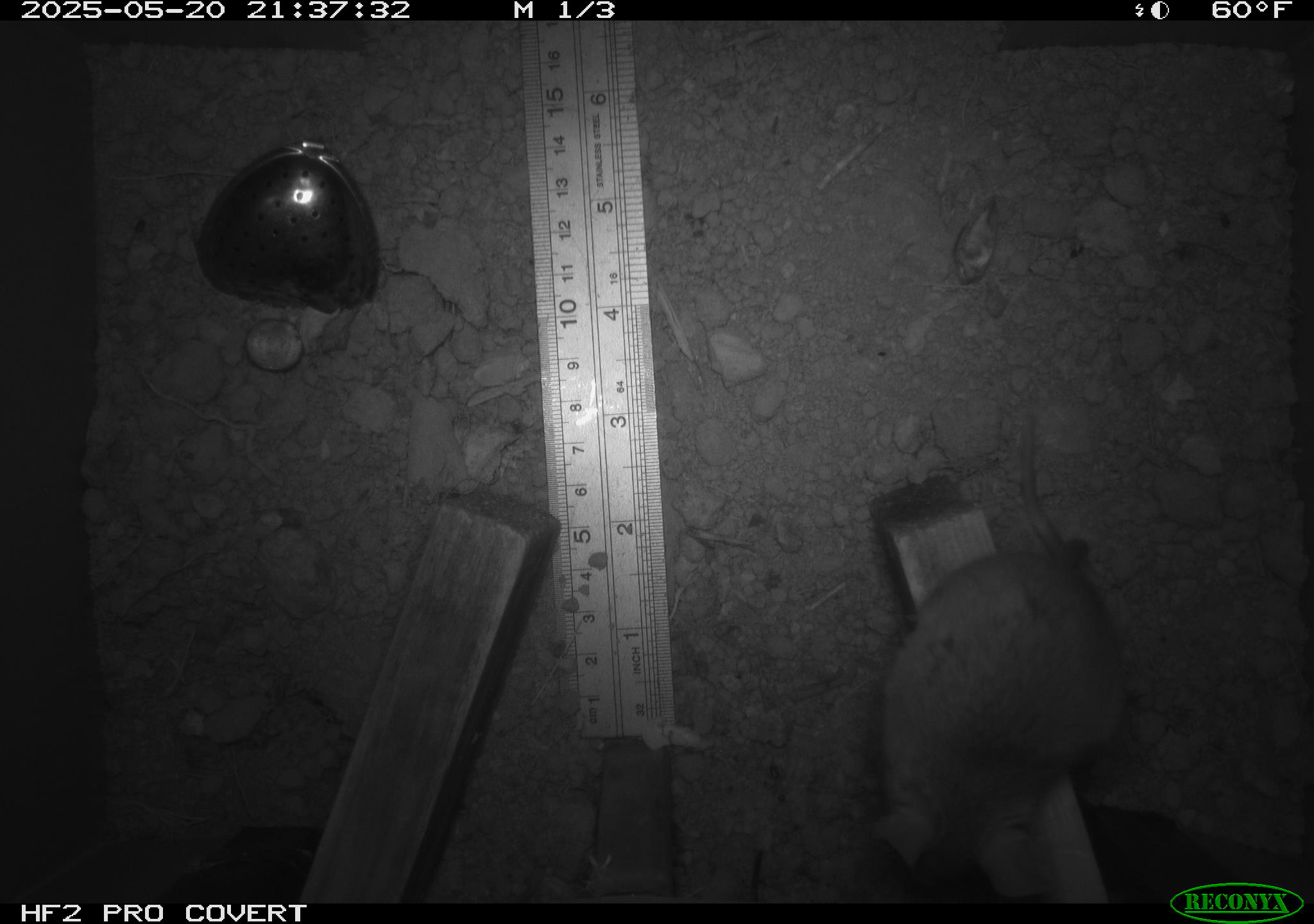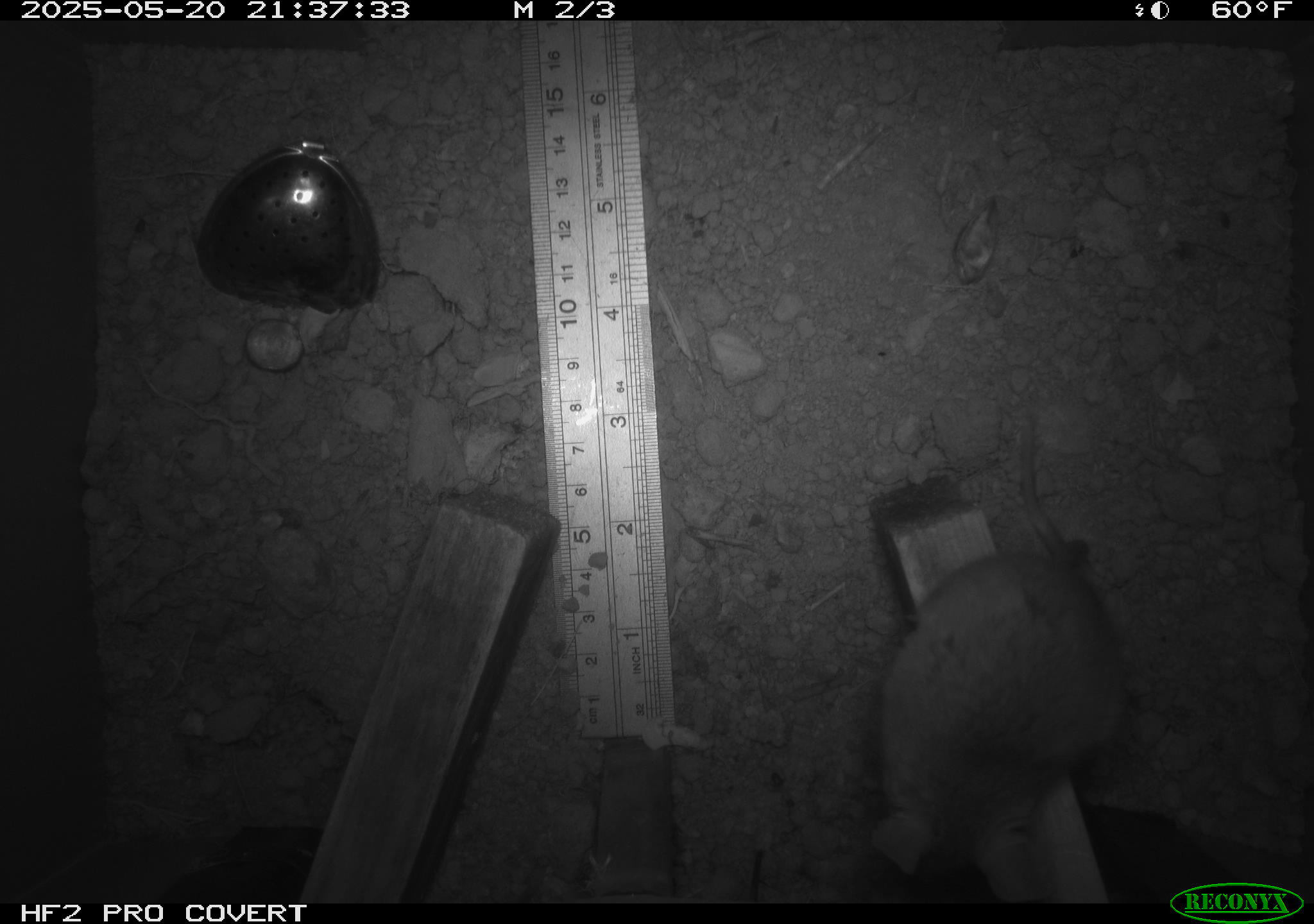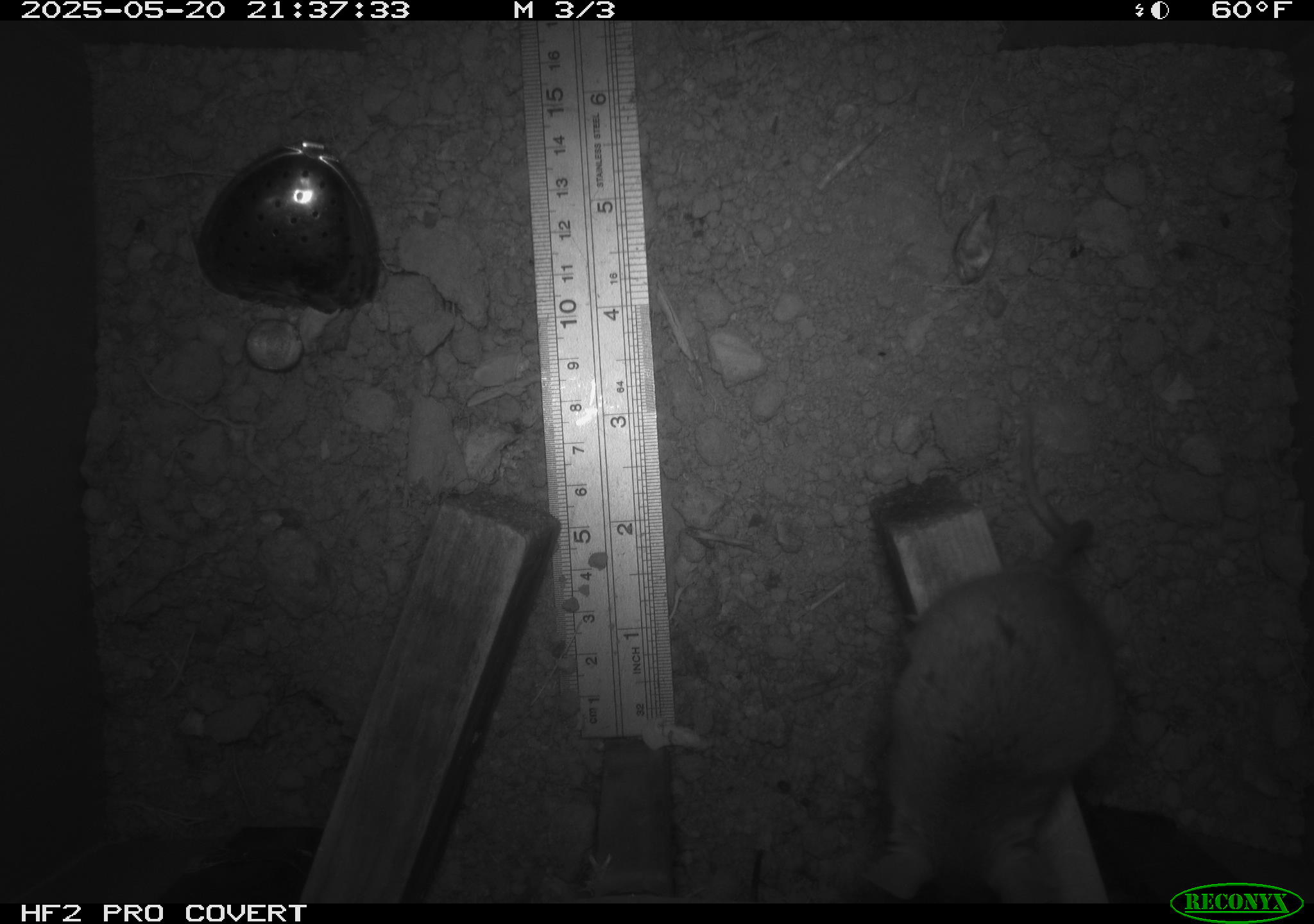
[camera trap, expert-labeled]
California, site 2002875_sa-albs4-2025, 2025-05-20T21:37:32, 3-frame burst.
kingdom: Animalia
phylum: Chordata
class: Mammalia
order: Rodentia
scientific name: Rodentia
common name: mouse species